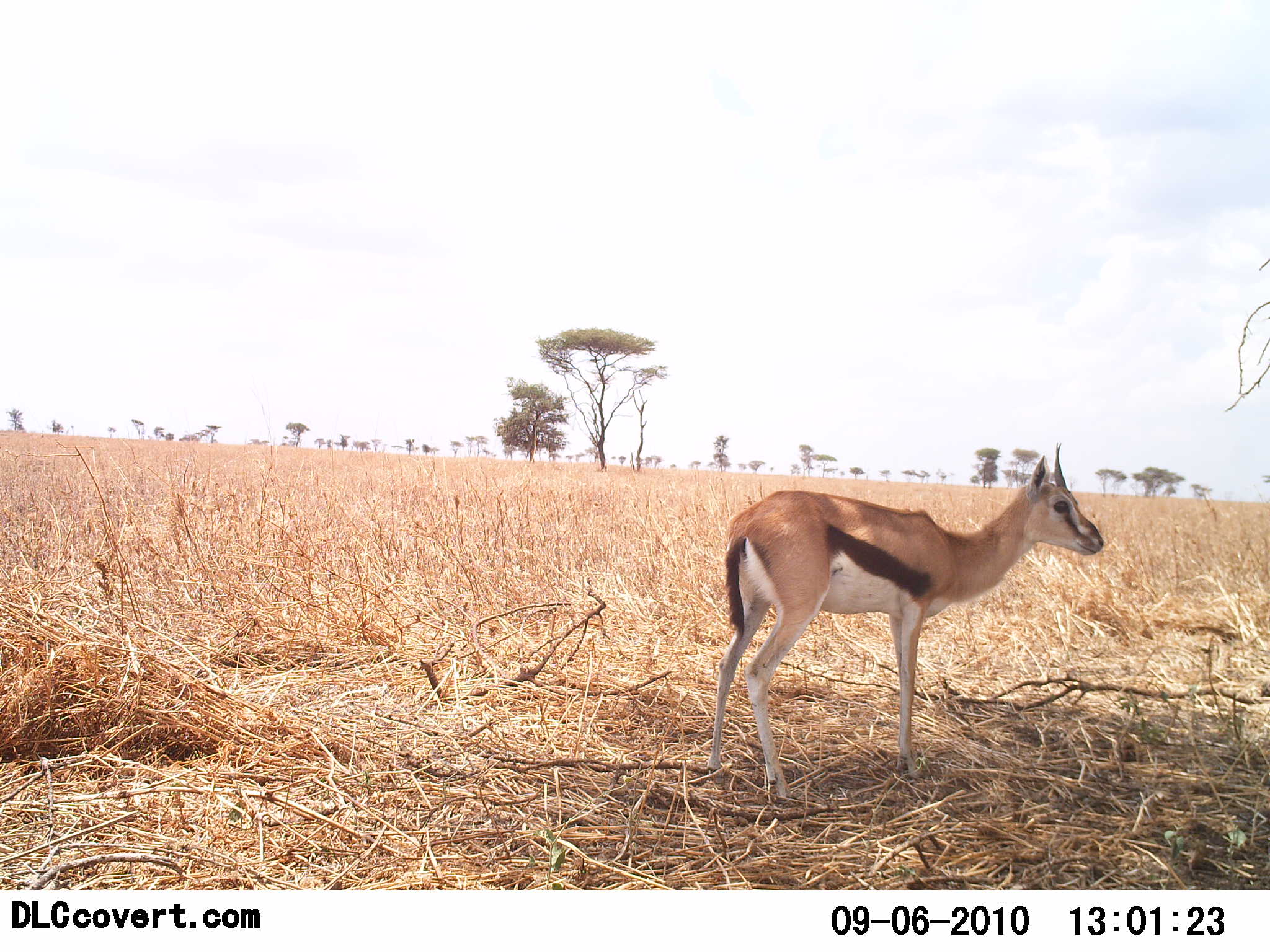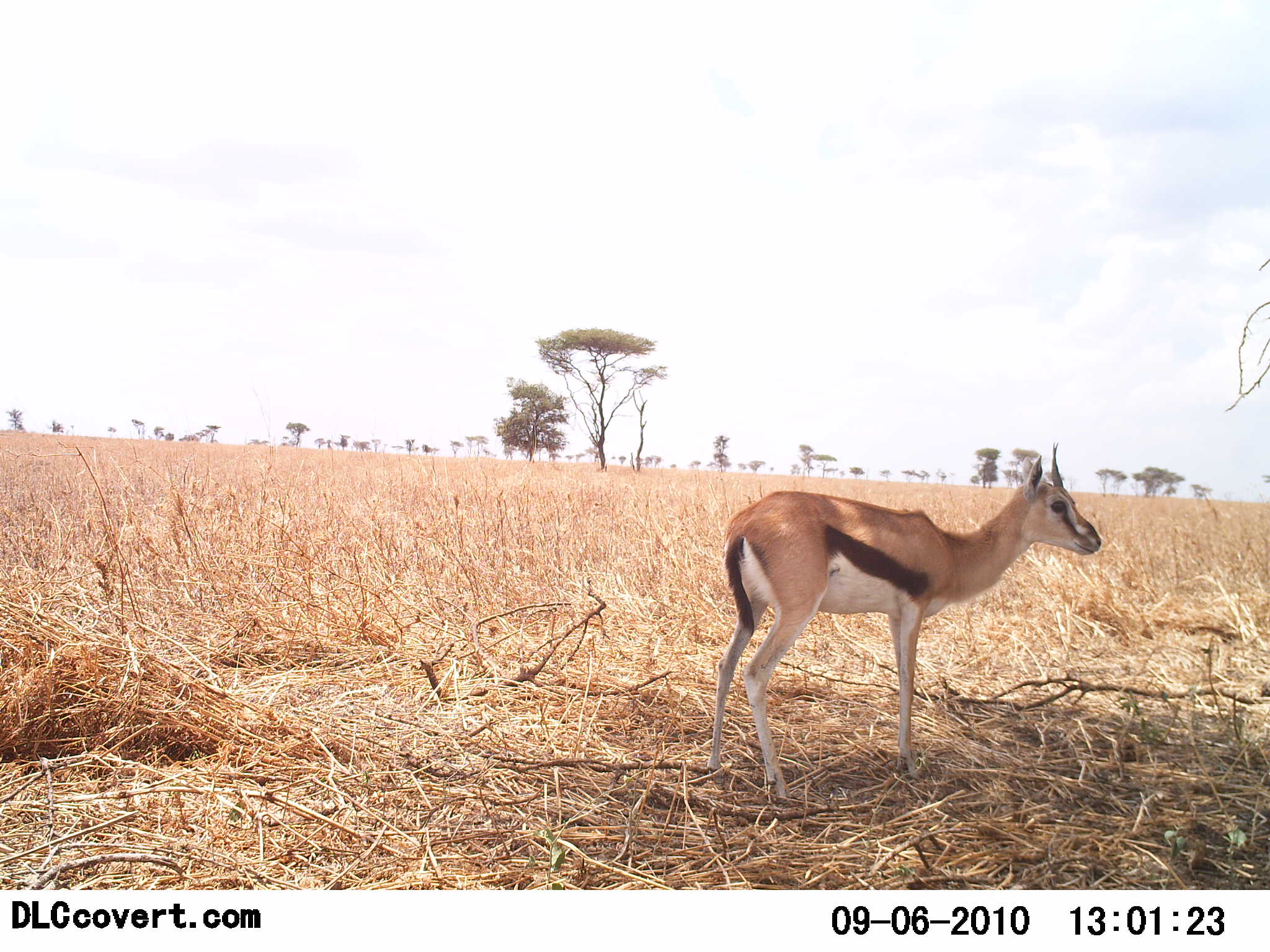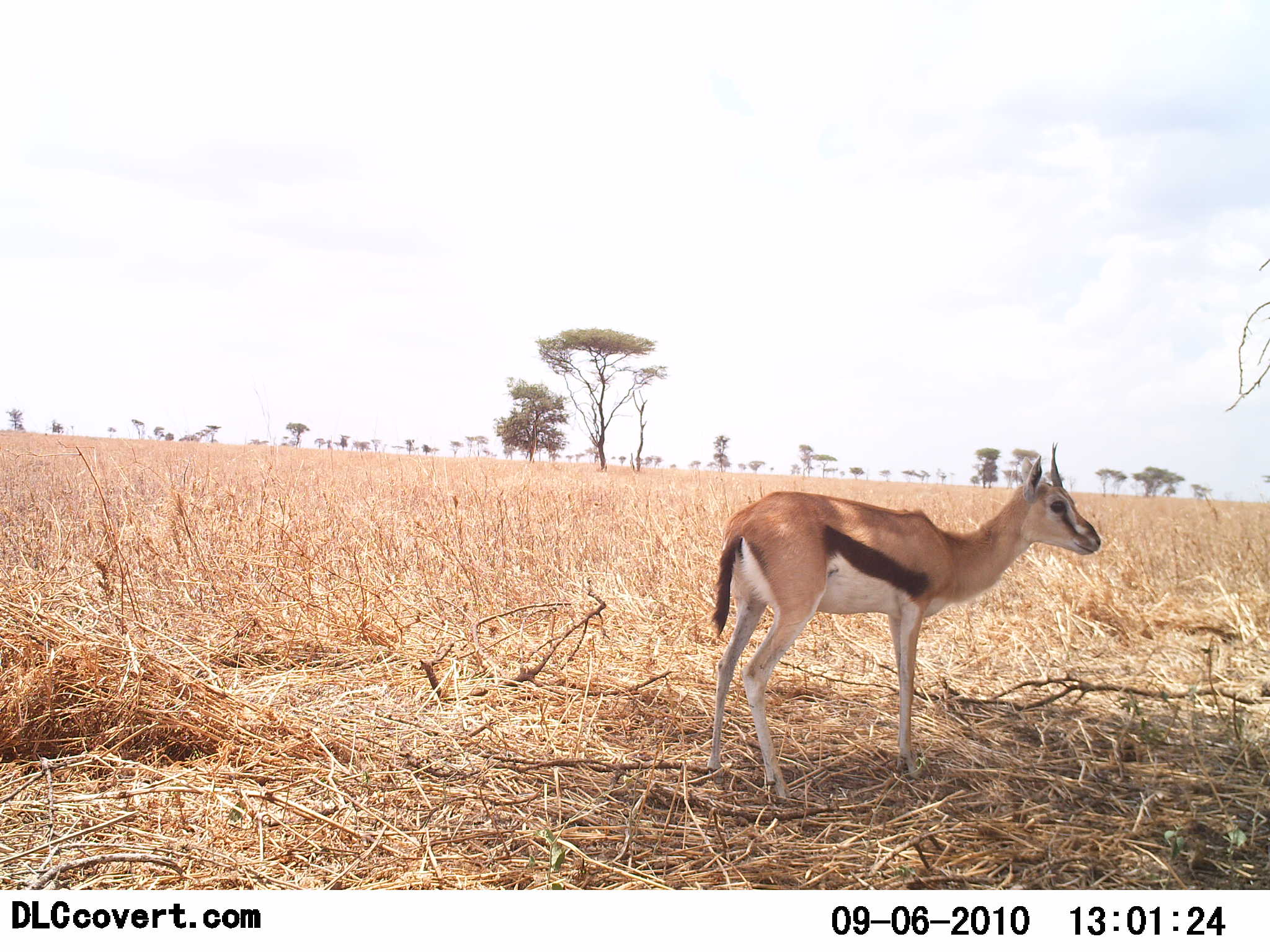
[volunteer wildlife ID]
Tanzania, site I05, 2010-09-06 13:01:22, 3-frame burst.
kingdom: Animalia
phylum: Chordata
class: Mammalia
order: Artiodactyla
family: Bovidae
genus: Eudorcas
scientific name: Eudorcas thomsonii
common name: thomson's gazelle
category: gazellethomsons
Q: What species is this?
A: Gazellethomsons (thomson's gazelle) (Eudorcas thomsonii).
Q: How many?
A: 1.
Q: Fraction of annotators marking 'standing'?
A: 100%.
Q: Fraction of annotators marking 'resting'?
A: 0%.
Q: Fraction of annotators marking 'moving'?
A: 0%.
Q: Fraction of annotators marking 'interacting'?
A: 0%.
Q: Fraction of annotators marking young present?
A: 0%.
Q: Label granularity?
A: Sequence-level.